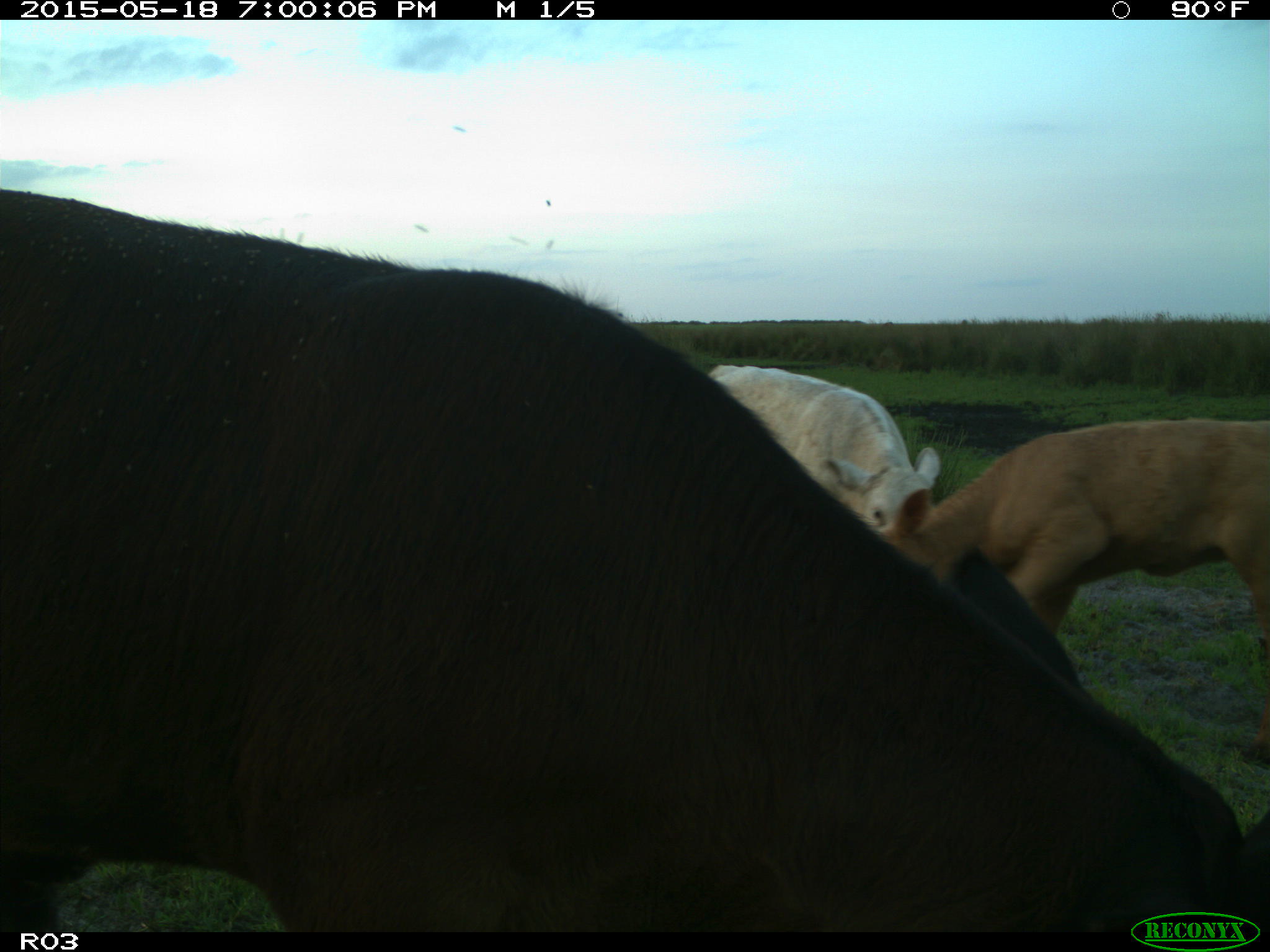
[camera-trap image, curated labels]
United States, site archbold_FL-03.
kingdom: Animalia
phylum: Chordata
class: Mammalia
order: Artiodactyla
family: Bovidae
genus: Bos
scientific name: Bos taurus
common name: domestic cow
Bos taurus (domestic cow).